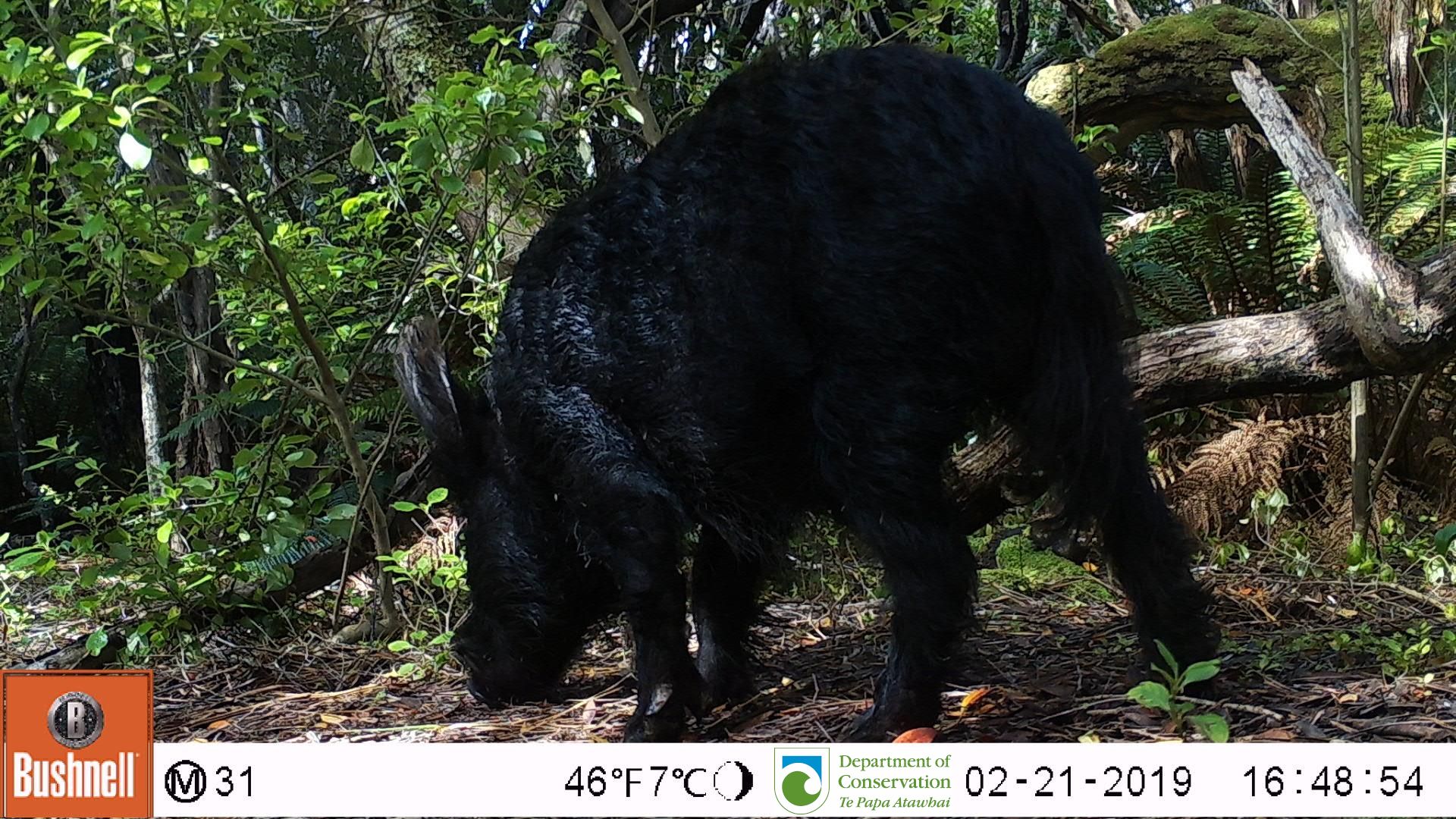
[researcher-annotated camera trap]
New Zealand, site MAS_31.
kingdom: Animalia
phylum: Chordata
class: Mammalia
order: Artiodactyla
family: Suidae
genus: Sus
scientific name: Sus scrofa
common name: pig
Pig (Sus scrofa).